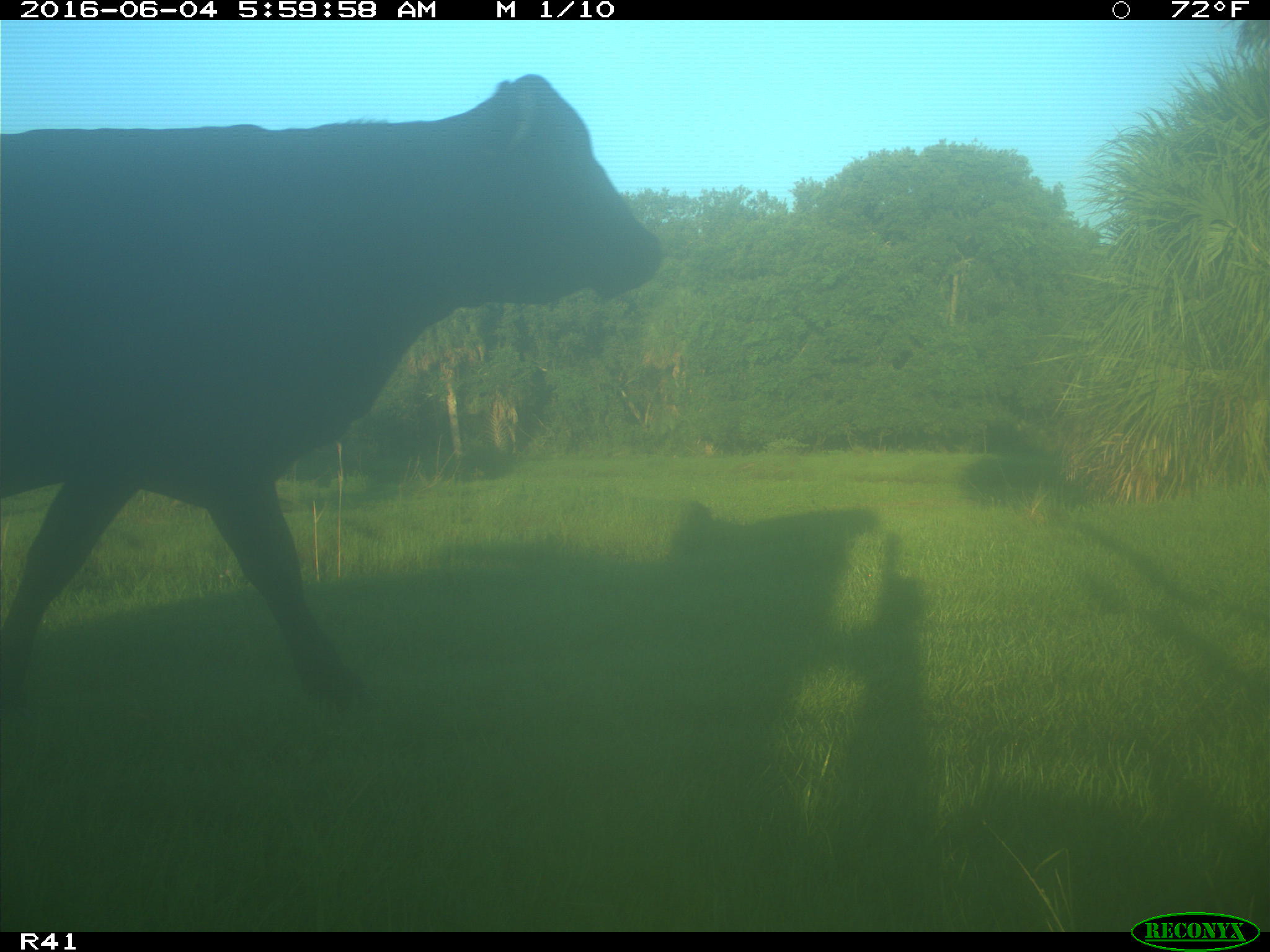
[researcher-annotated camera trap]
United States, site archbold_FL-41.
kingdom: Animalia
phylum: Chordata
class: Mammalia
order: Artiodactyla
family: Bovidae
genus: Bos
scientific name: Bos taurus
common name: domestic cow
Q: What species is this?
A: Bos taurus (domestic cow).